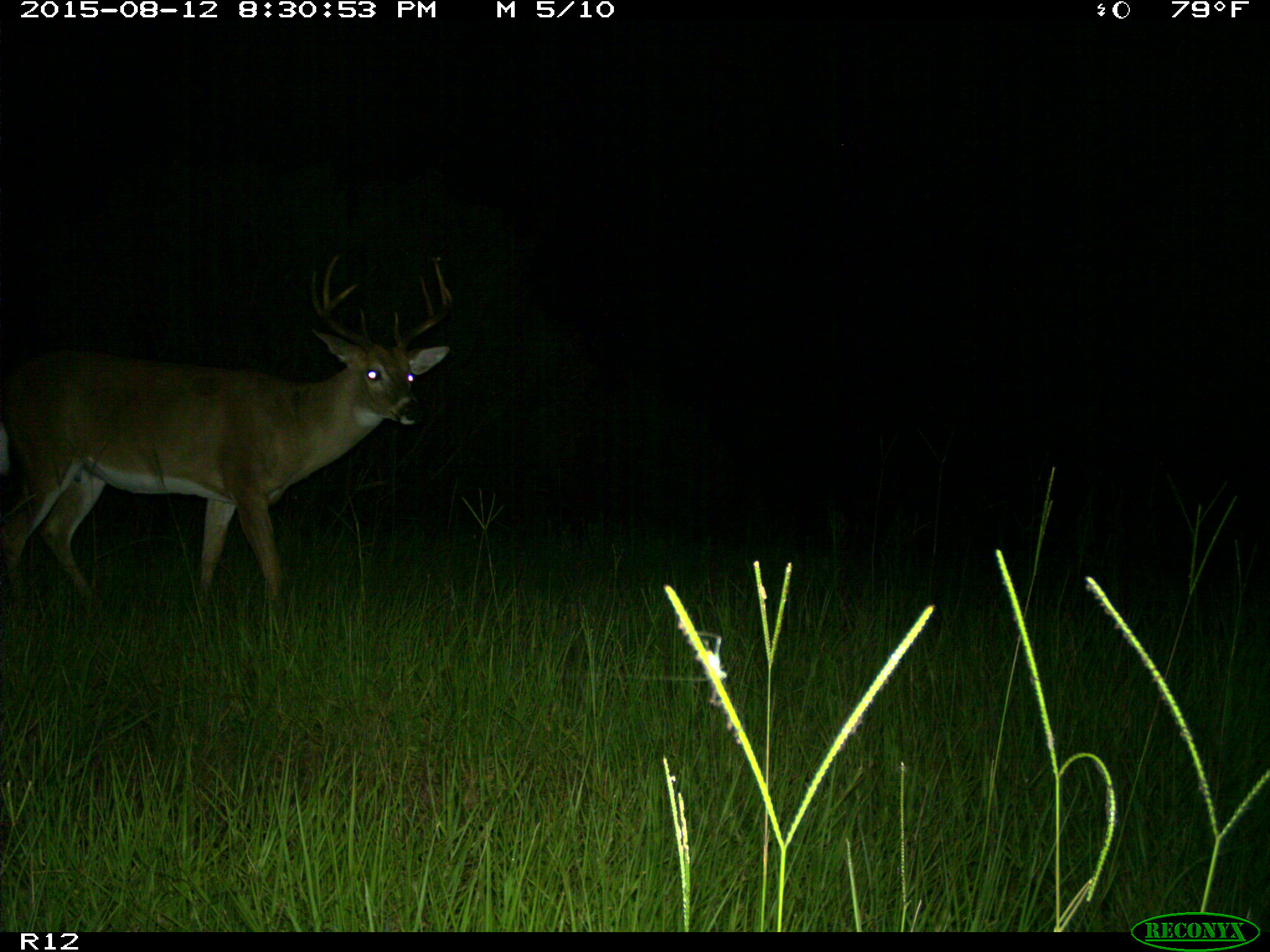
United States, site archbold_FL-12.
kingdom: Animalia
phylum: Chordata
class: Mammalia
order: Artiodactyla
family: Cervidae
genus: Odocoileus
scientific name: Odocoileus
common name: deer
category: unidentified deer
Unidentified deer (deer) (Odocoileus).